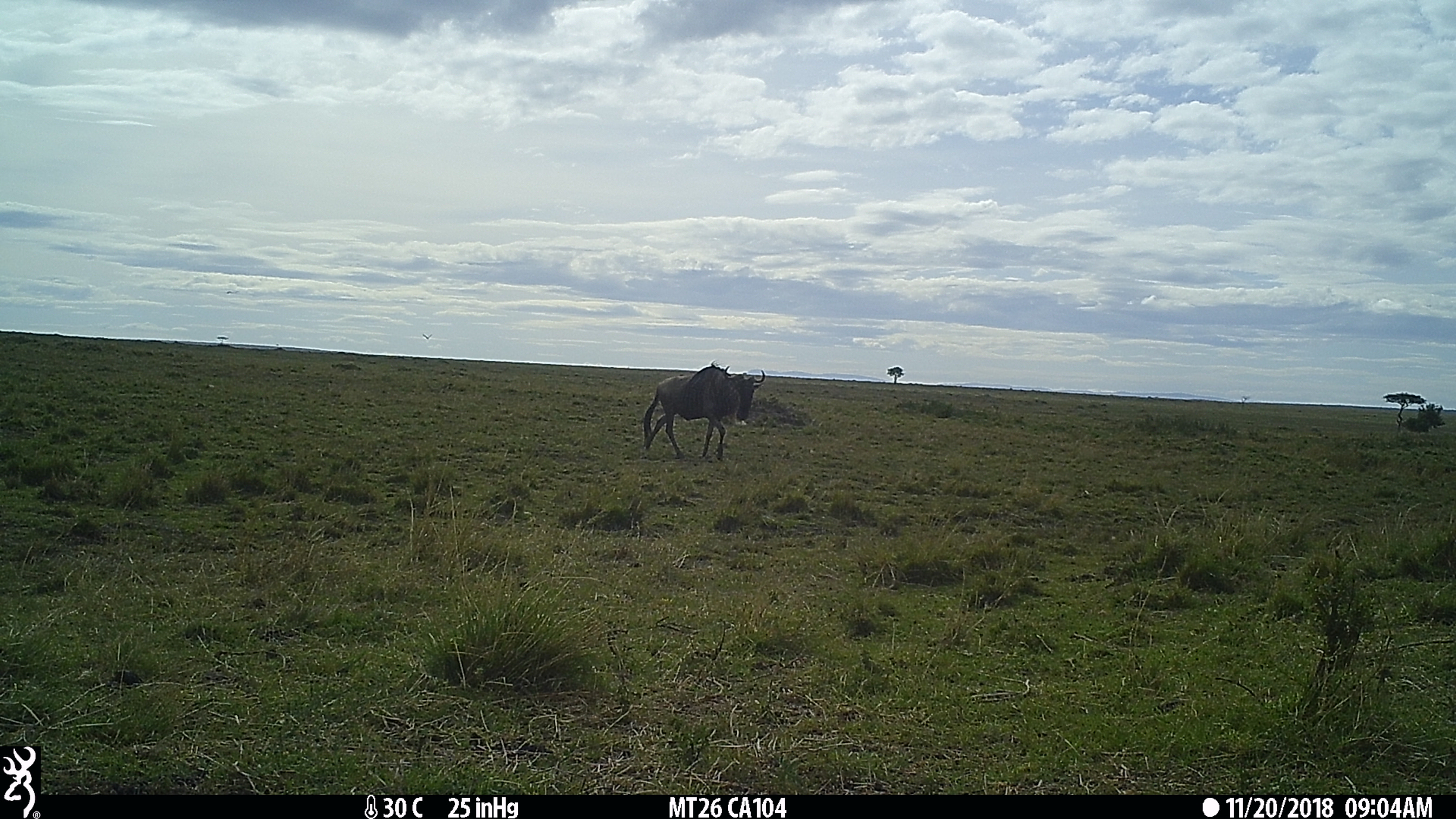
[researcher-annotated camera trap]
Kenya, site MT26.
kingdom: Animalia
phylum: Chordata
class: Mammalia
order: Artiodactyla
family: Bovidae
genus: Connochaetes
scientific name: Connochaetes taurinus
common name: blue wildebeest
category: wildebeest